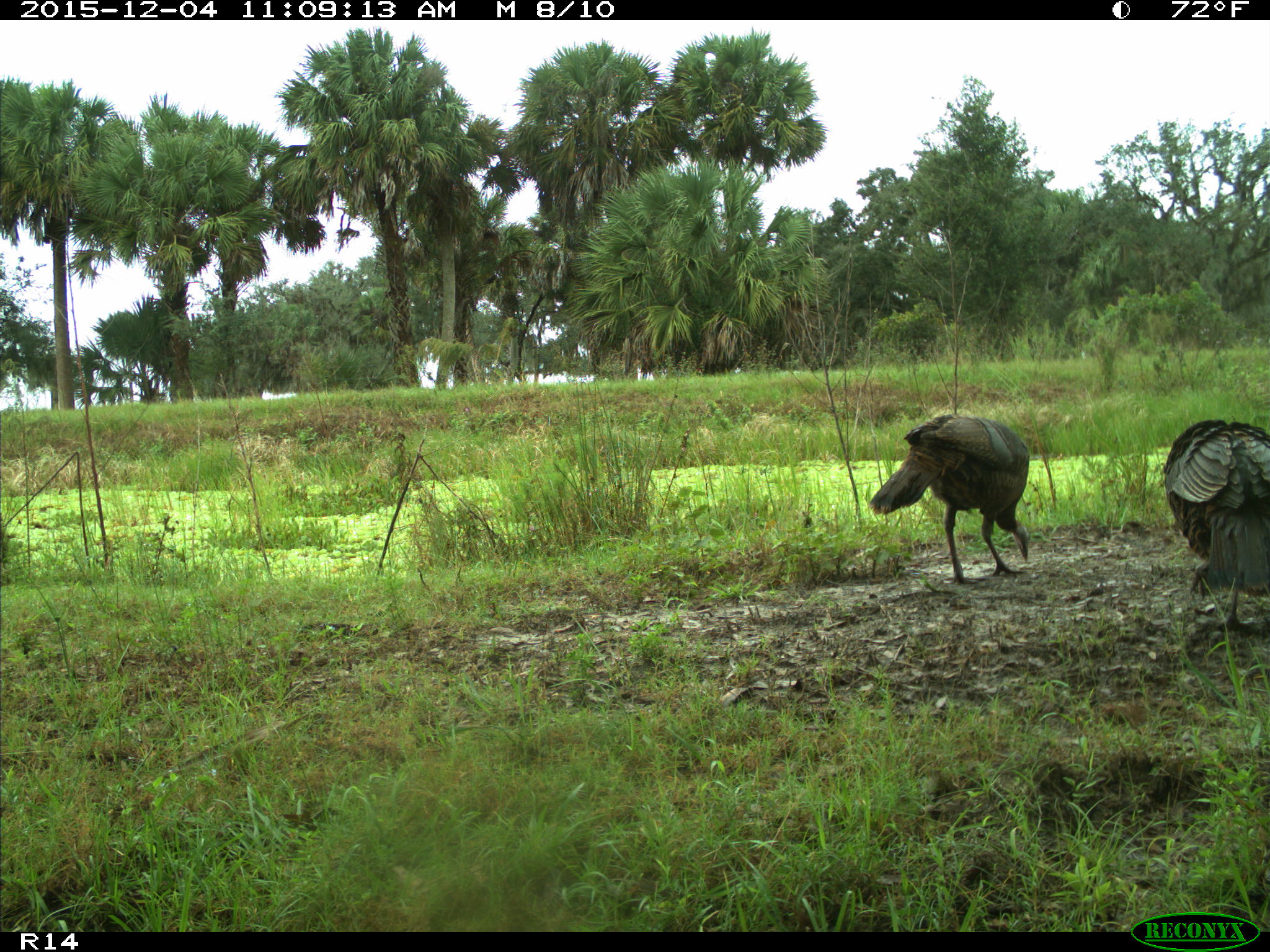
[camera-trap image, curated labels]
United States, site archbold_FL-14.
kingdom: Animalia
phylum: Chordata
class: Aves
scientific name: Aves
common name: birds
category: unidentified bird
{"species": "unidentified bird (birds) (Aves)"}